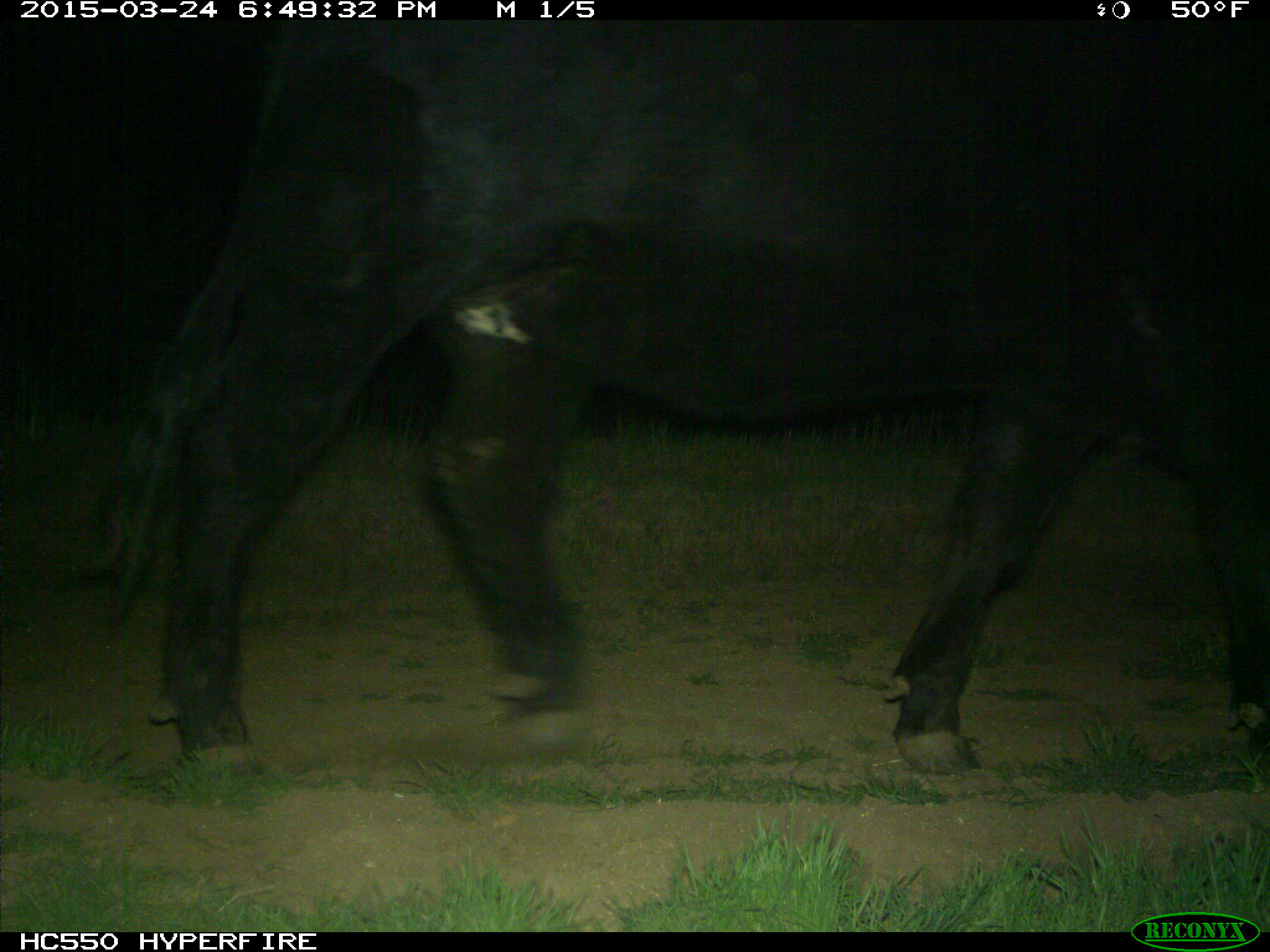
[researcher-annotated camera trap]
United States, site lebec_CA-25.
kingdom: Animalia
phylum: Chordata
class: Mammalia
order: Artiodactyla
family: Bovidae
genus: Bos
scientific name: Bos taurus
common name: domestic cow